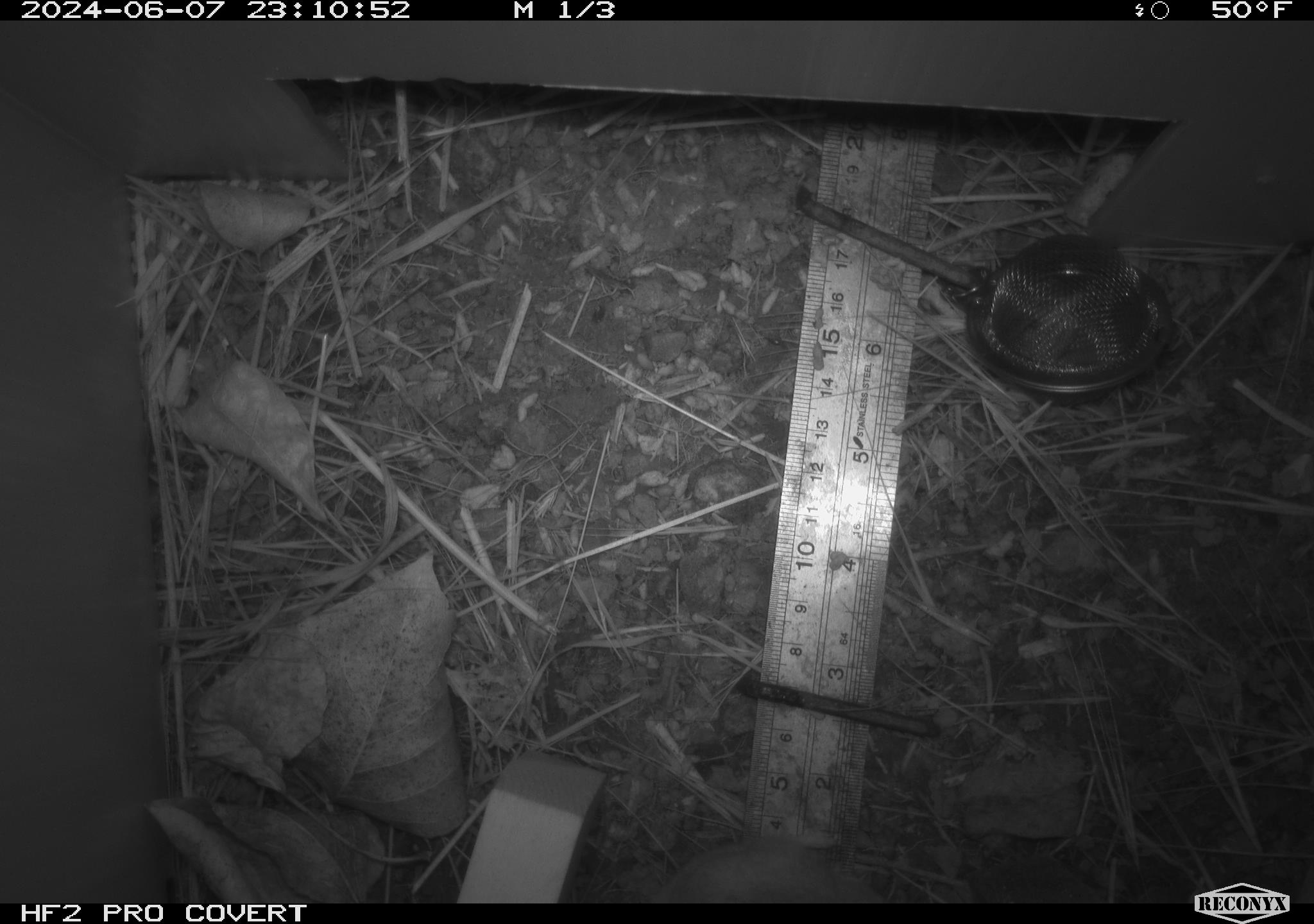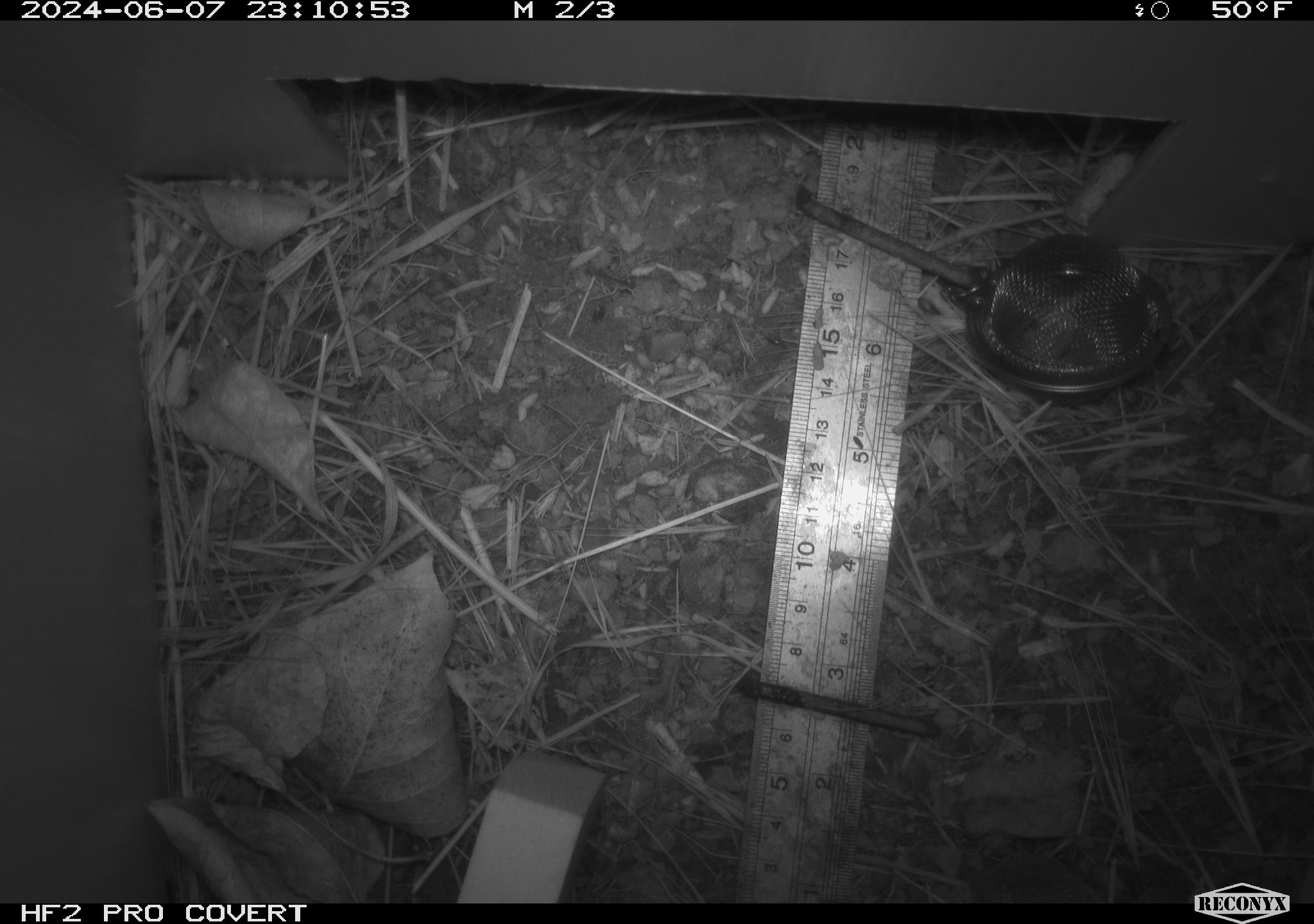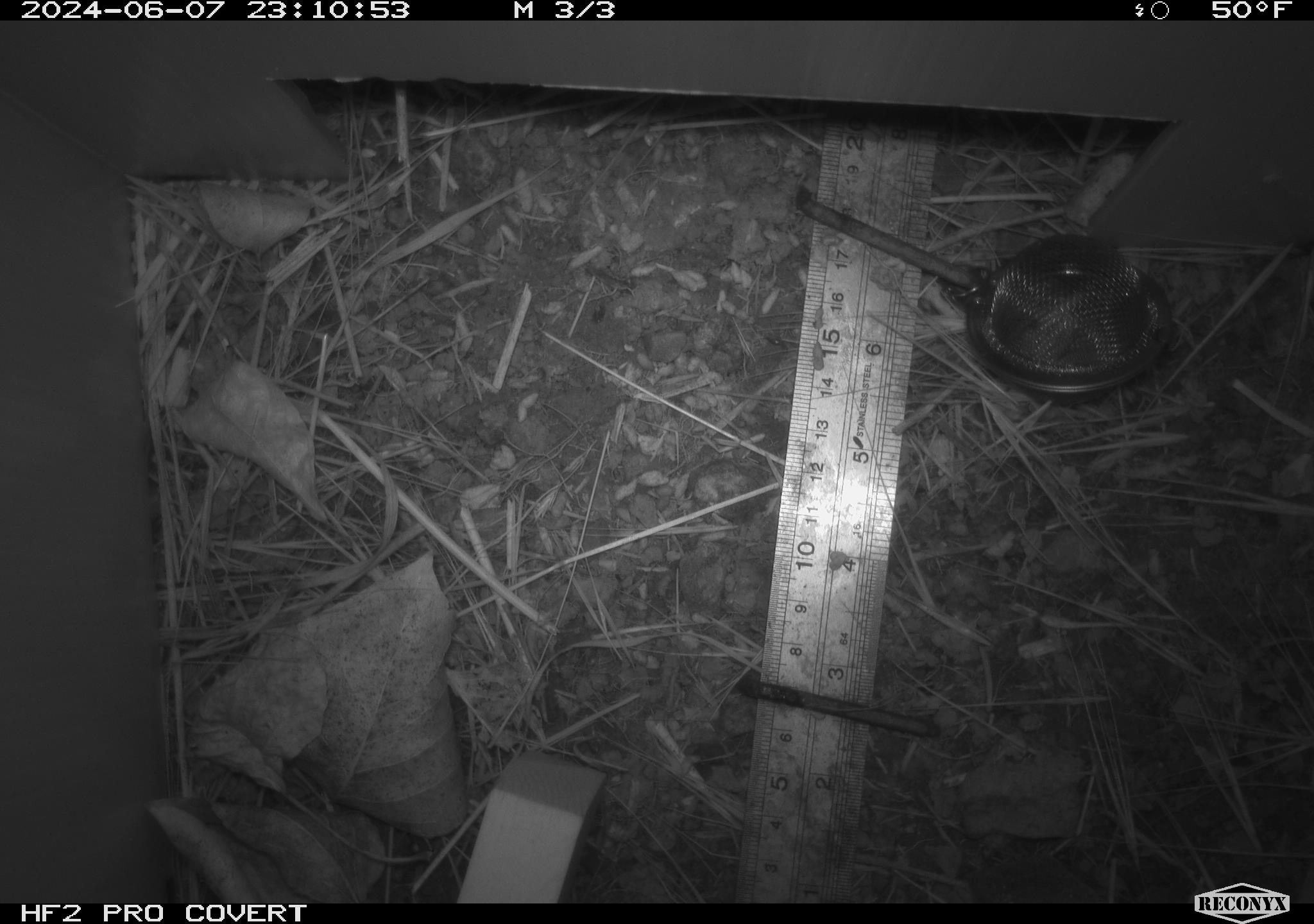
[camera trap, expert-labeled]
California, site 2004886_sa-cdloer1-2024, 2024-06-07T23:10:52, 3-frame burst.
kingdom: Animalia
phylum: Chordata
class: Mammalia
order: Rodentia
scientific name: Rodentia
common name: mouse species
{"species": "mouse species (Rodentia)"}